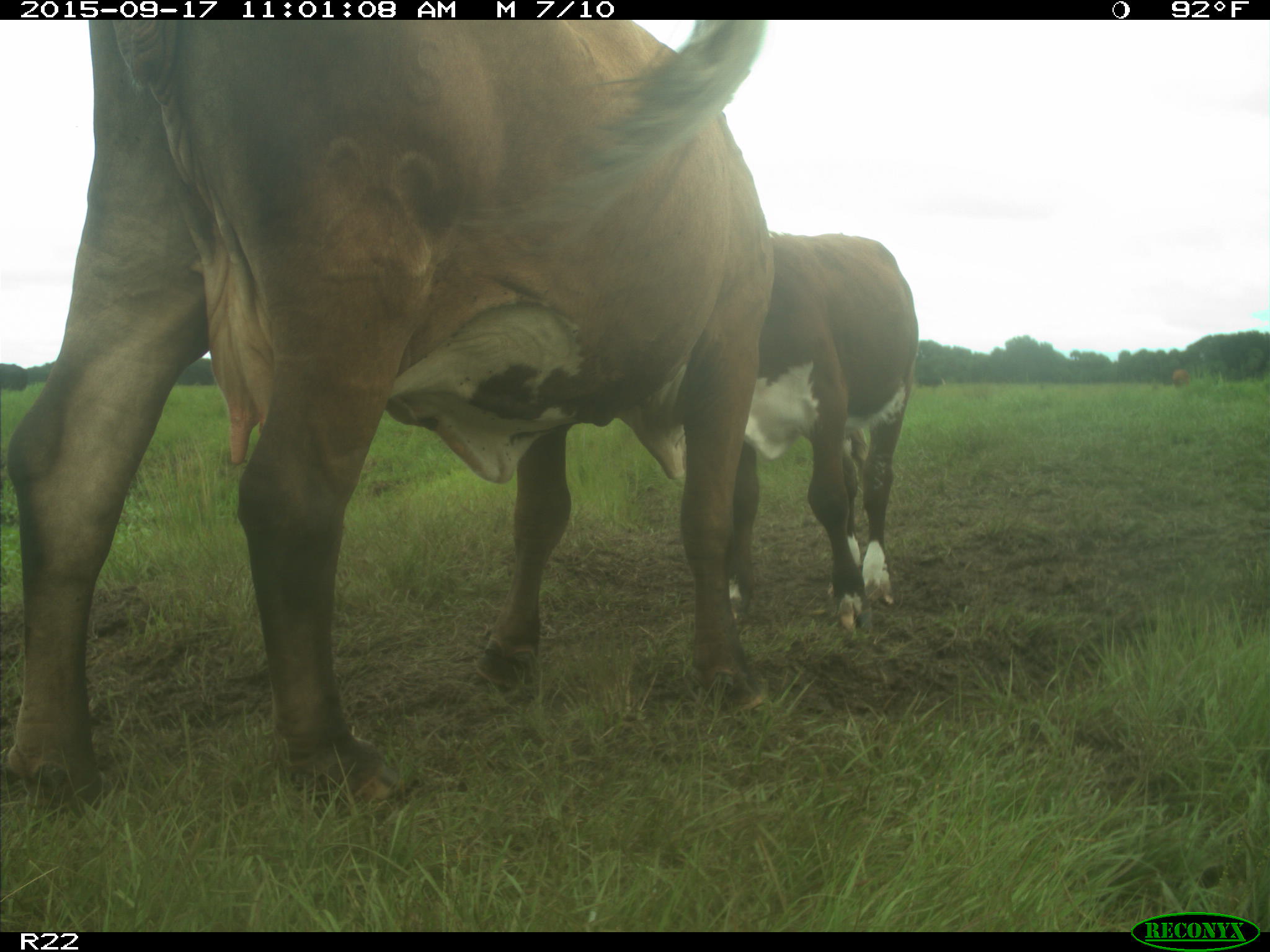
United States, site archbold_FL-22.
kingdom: Animalia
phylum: Chordata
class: Mammalia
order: Artiodactyla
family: Bovidae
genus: Bos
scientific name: Bos taurus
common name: domestic cow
Bos taurus (domestic cow).